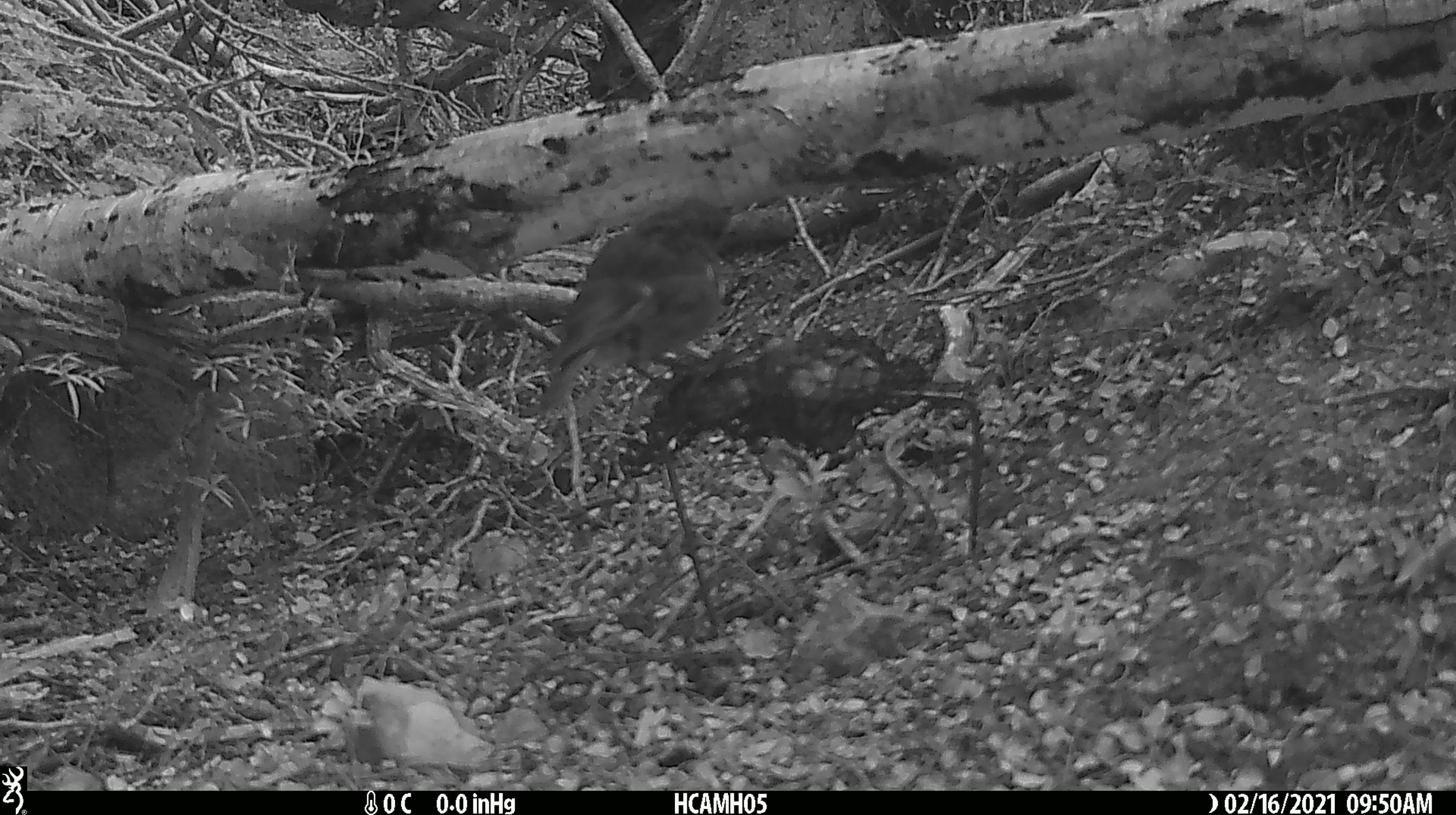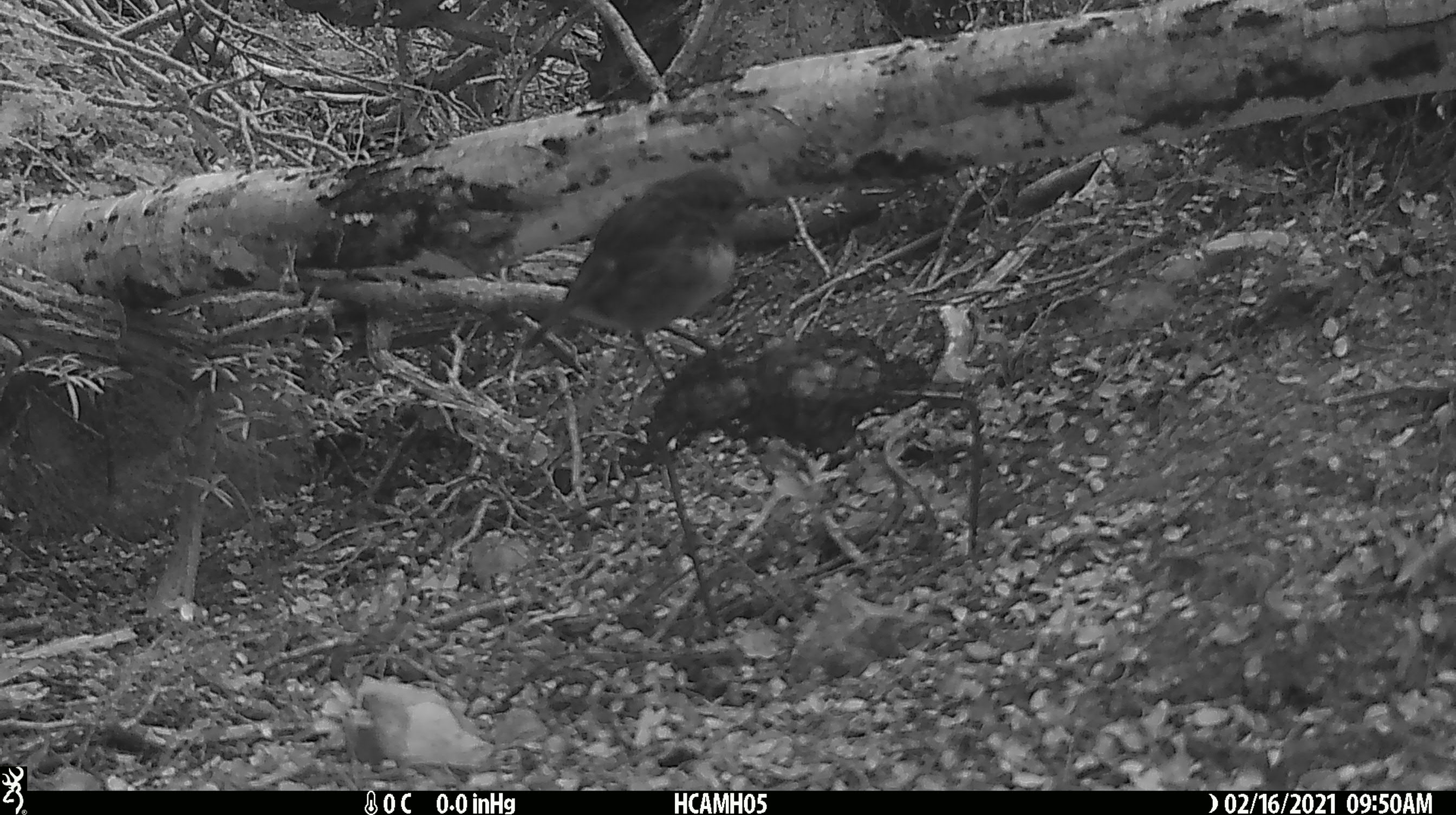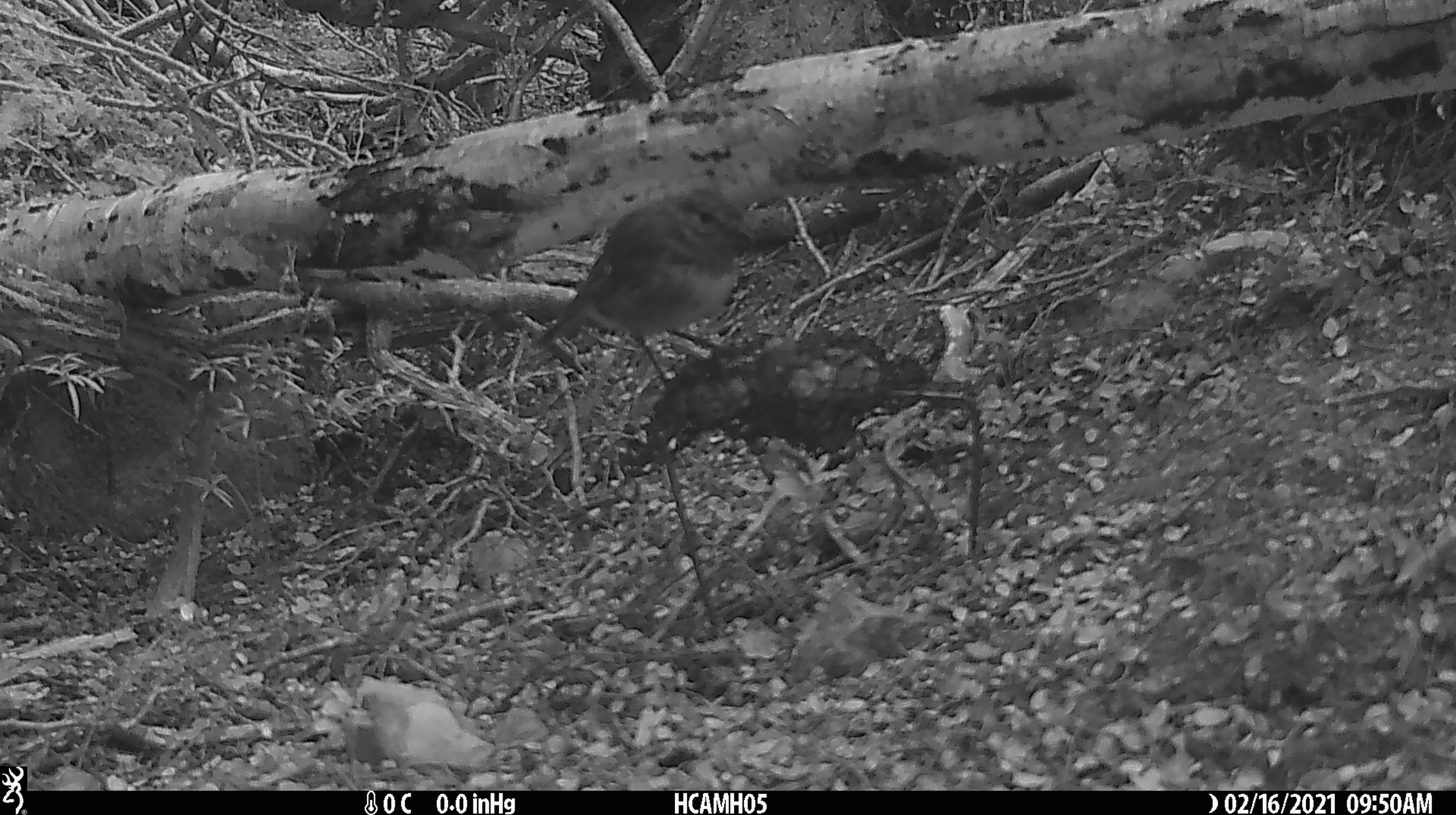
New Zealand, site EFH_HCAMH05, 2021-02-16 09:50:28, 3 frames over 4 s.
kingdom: Animalia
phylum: Chordata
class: Aves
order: Passeriformes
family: Petroicidae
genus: Petroica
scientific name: Petroica australis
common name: new zealand robin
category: robin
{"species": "robin (new zealand robin) (Petroica australis)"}